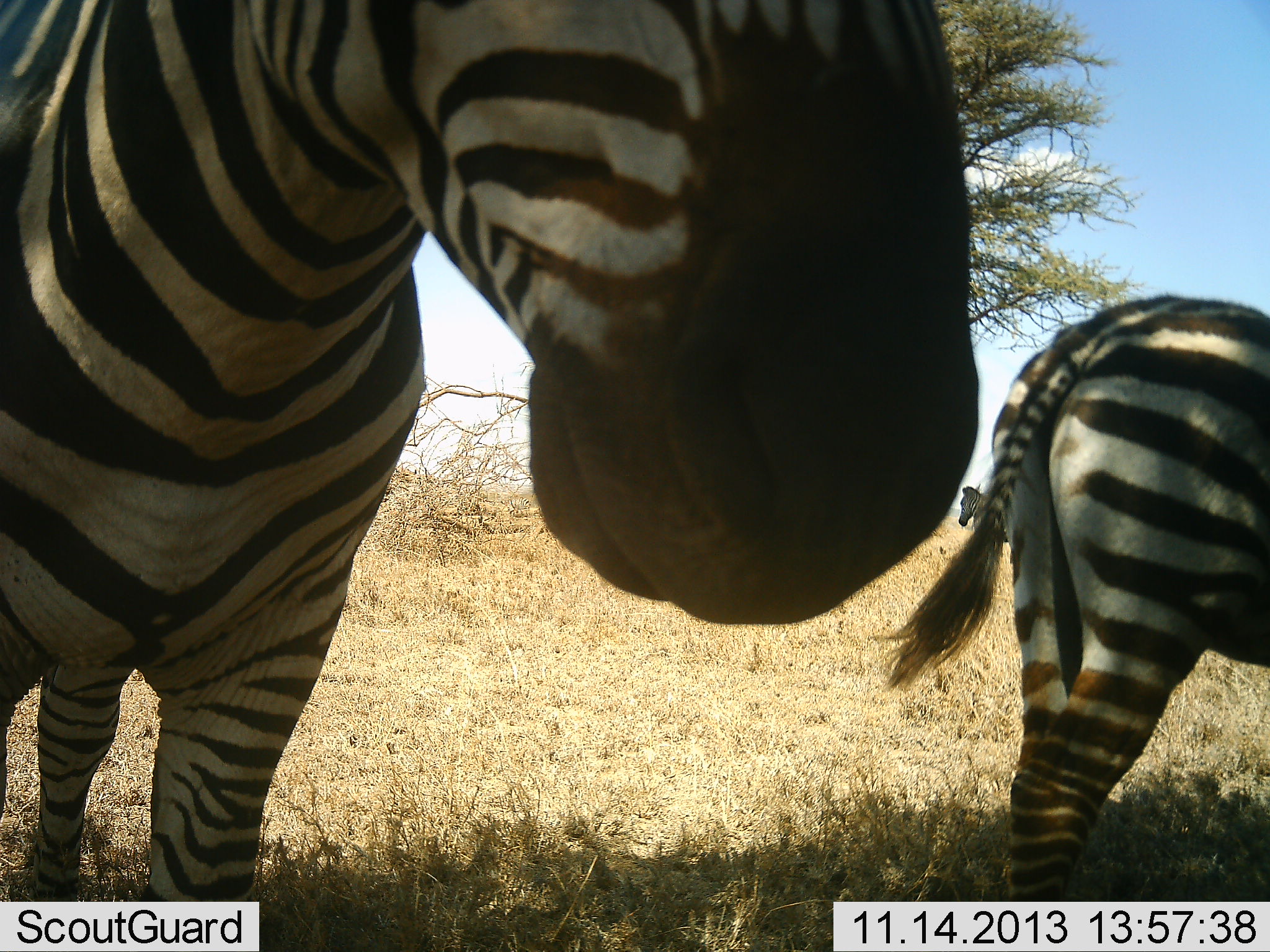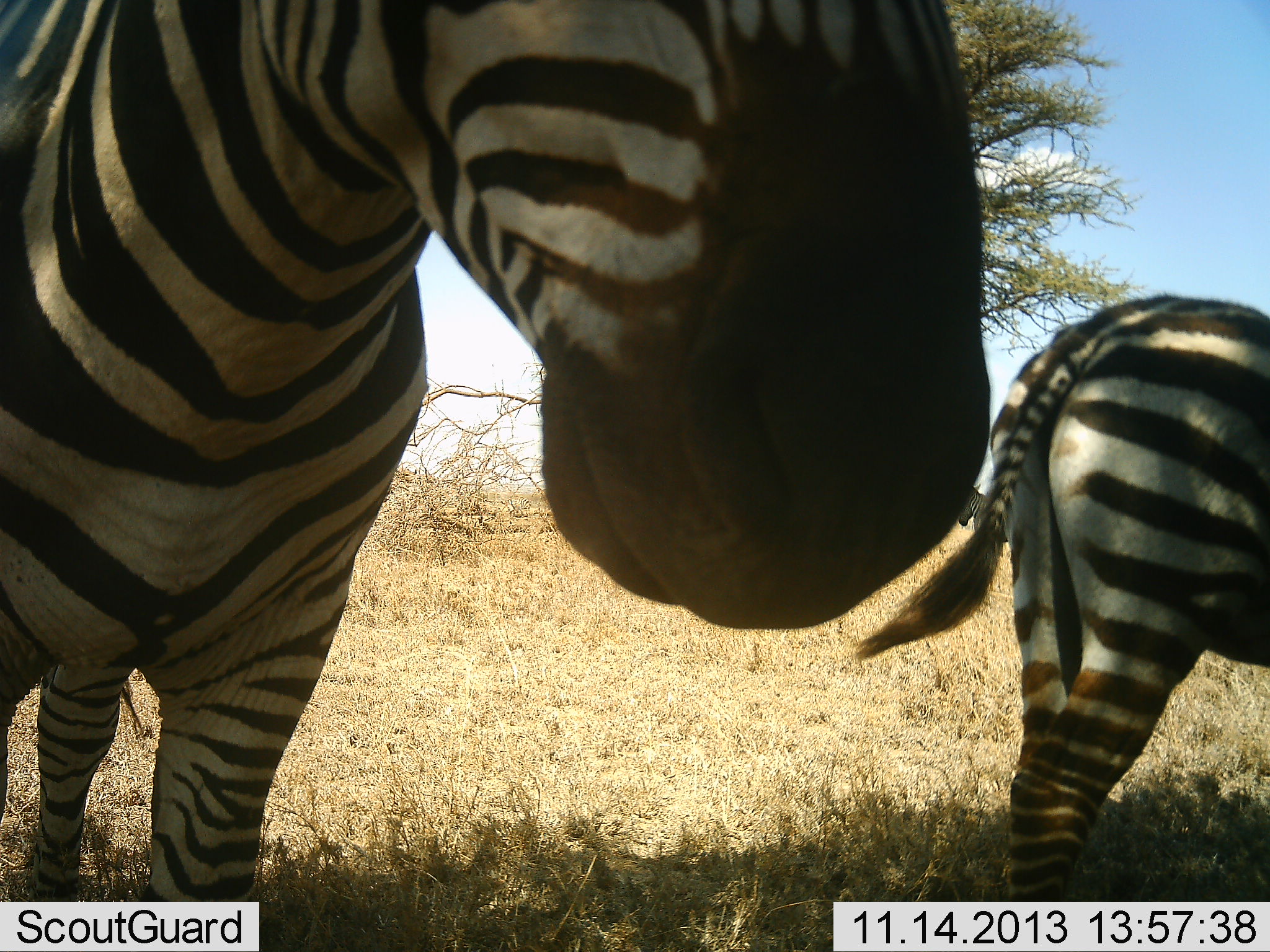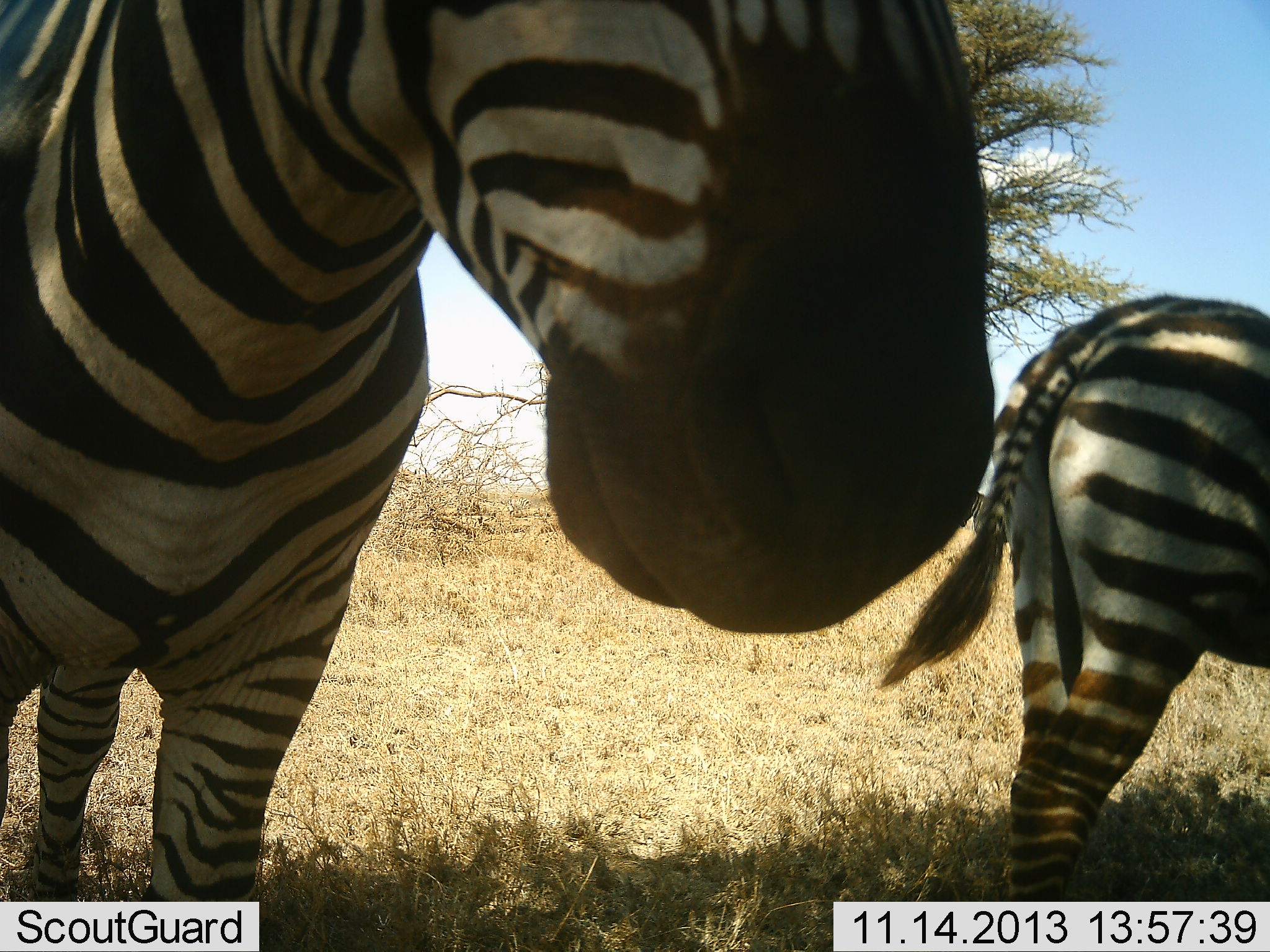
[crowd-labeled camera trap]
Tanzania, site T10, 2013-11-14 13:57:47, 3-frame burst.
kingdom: Animalia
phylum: Chordata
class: Mammalia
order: Perissodactyla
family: Equidae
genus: Equus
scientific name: Equus quagga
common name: plains zebra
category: zebra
Zebra (plains zebra) (Equus quagga), count 2. Behavior (volunteer vote fractions): standing 80%, resting 10%, moving 10%, interacting 0%. Young present (vote fraction): 10%. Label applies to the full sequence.